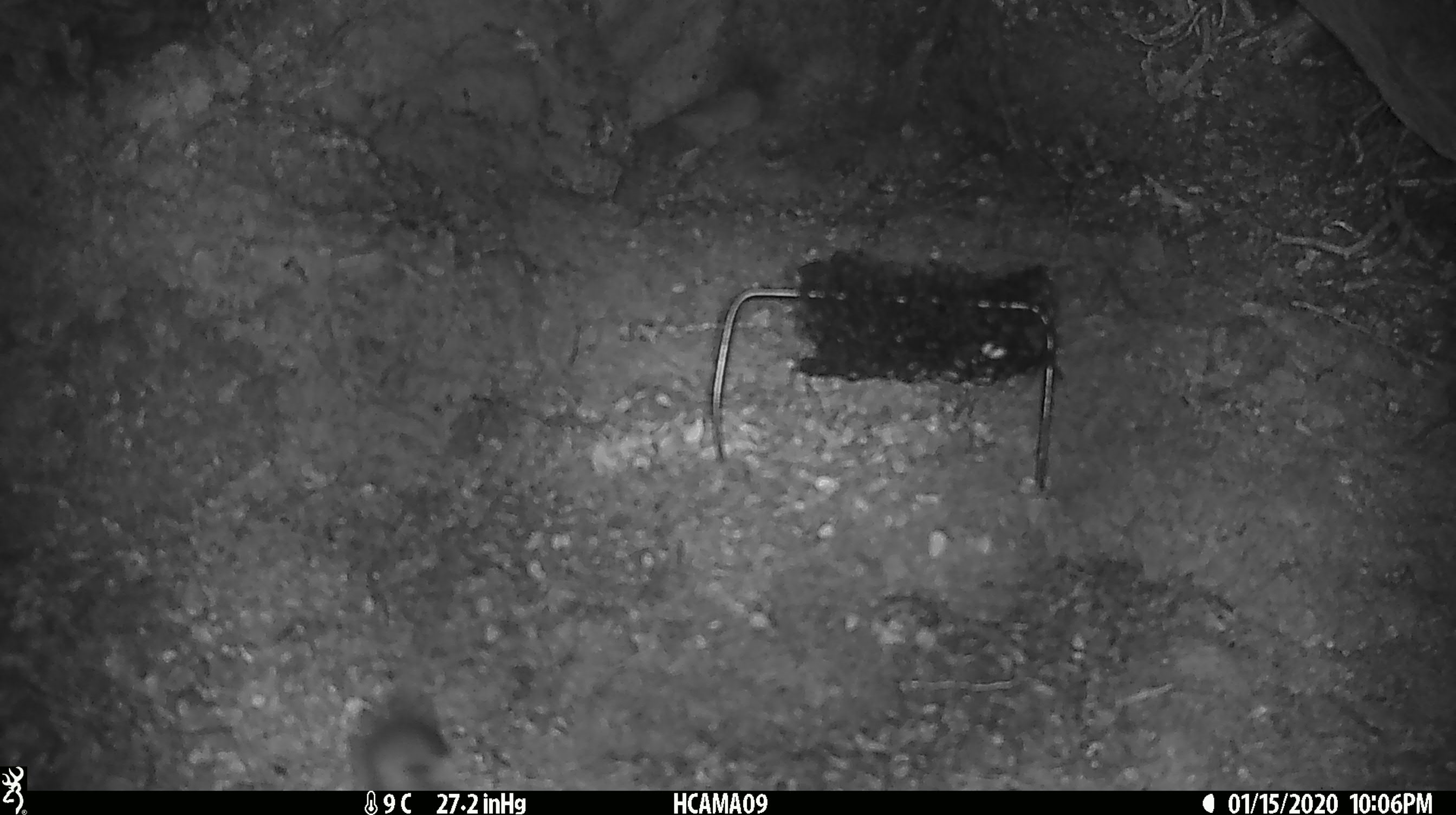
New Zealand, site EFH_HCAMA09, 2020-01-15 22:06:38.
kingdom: Animalia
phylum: Chordata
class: Mammalia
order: Rodentia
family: Muridae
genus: Mus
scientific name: Mus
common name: mouse